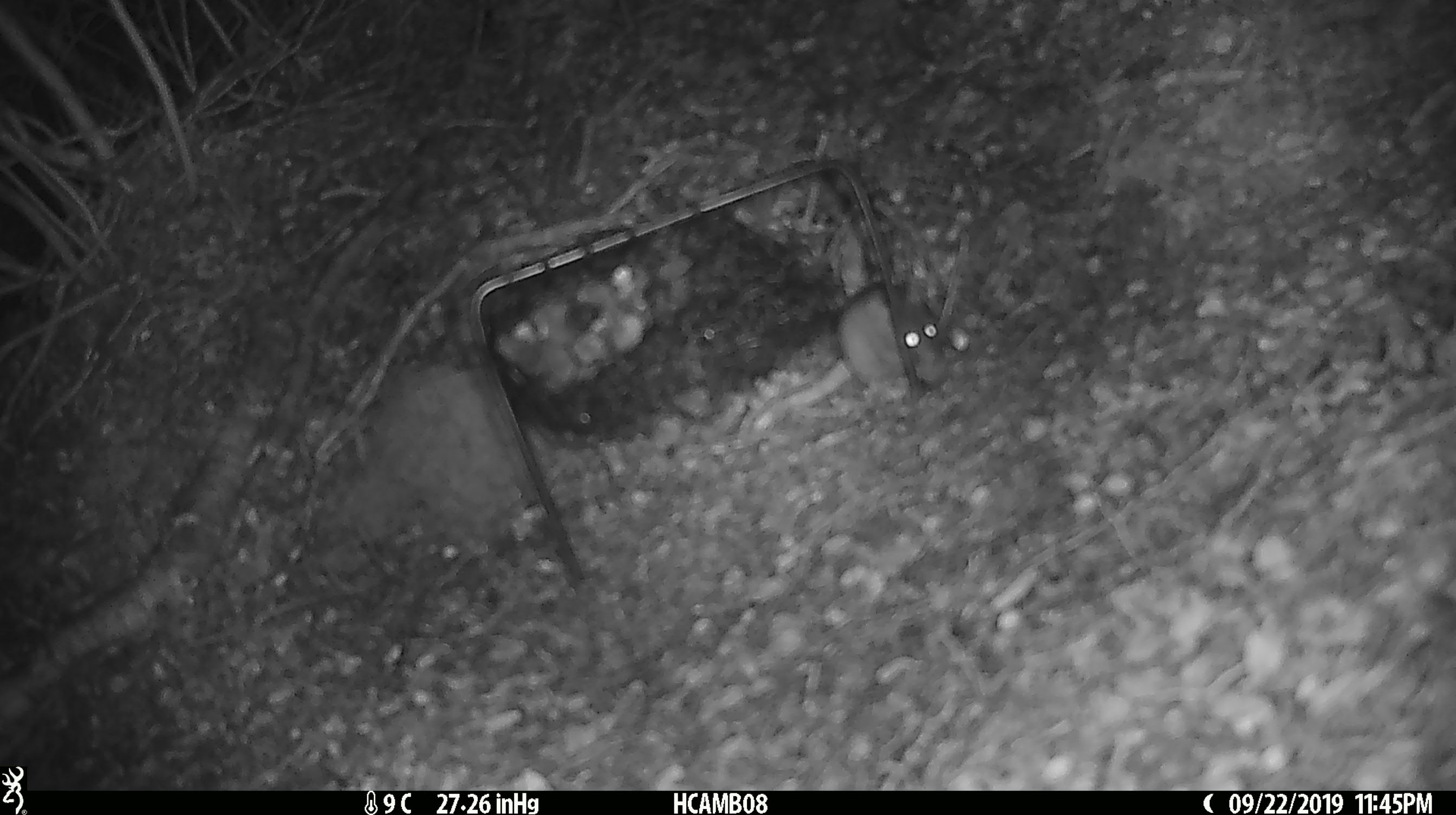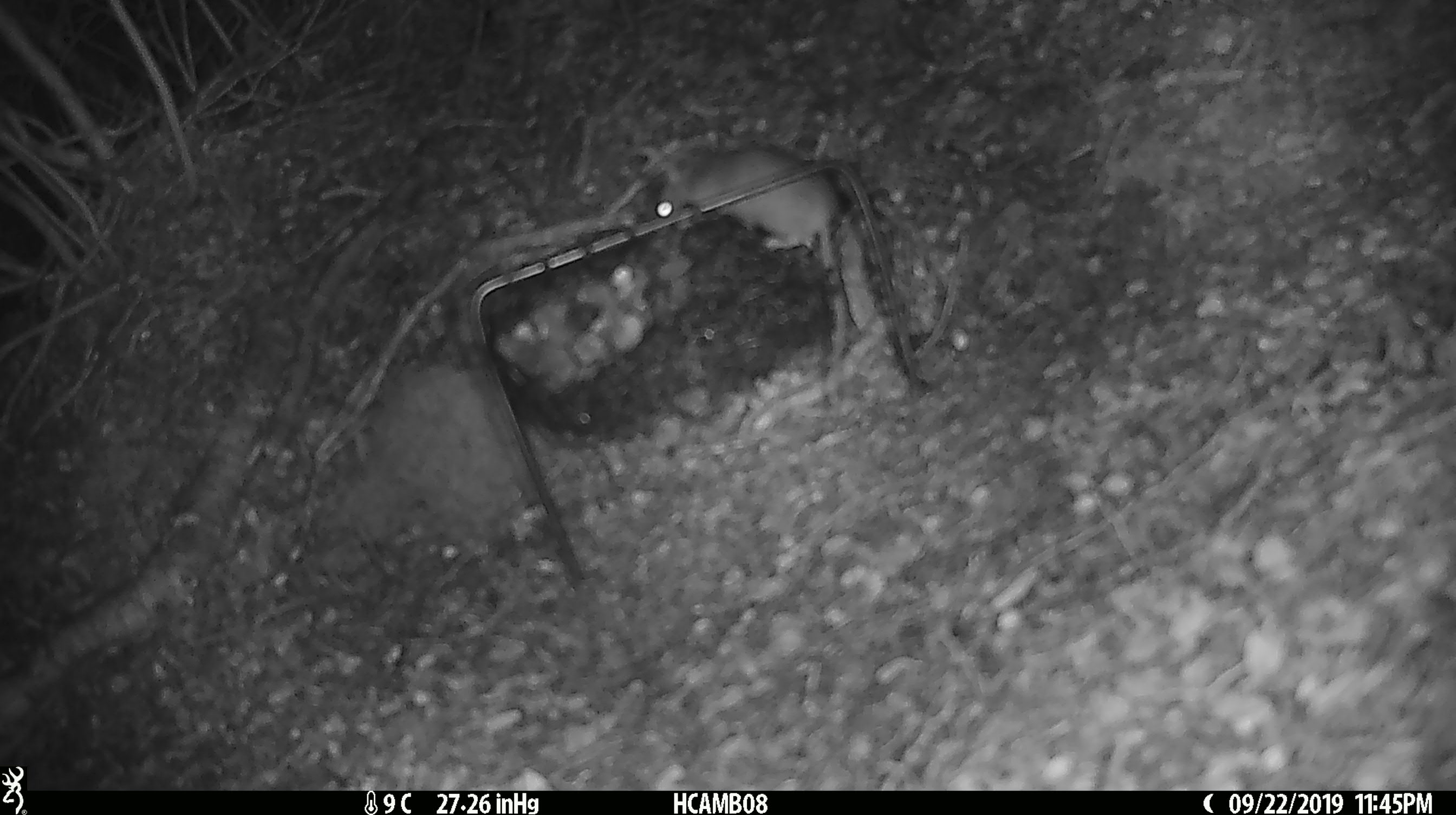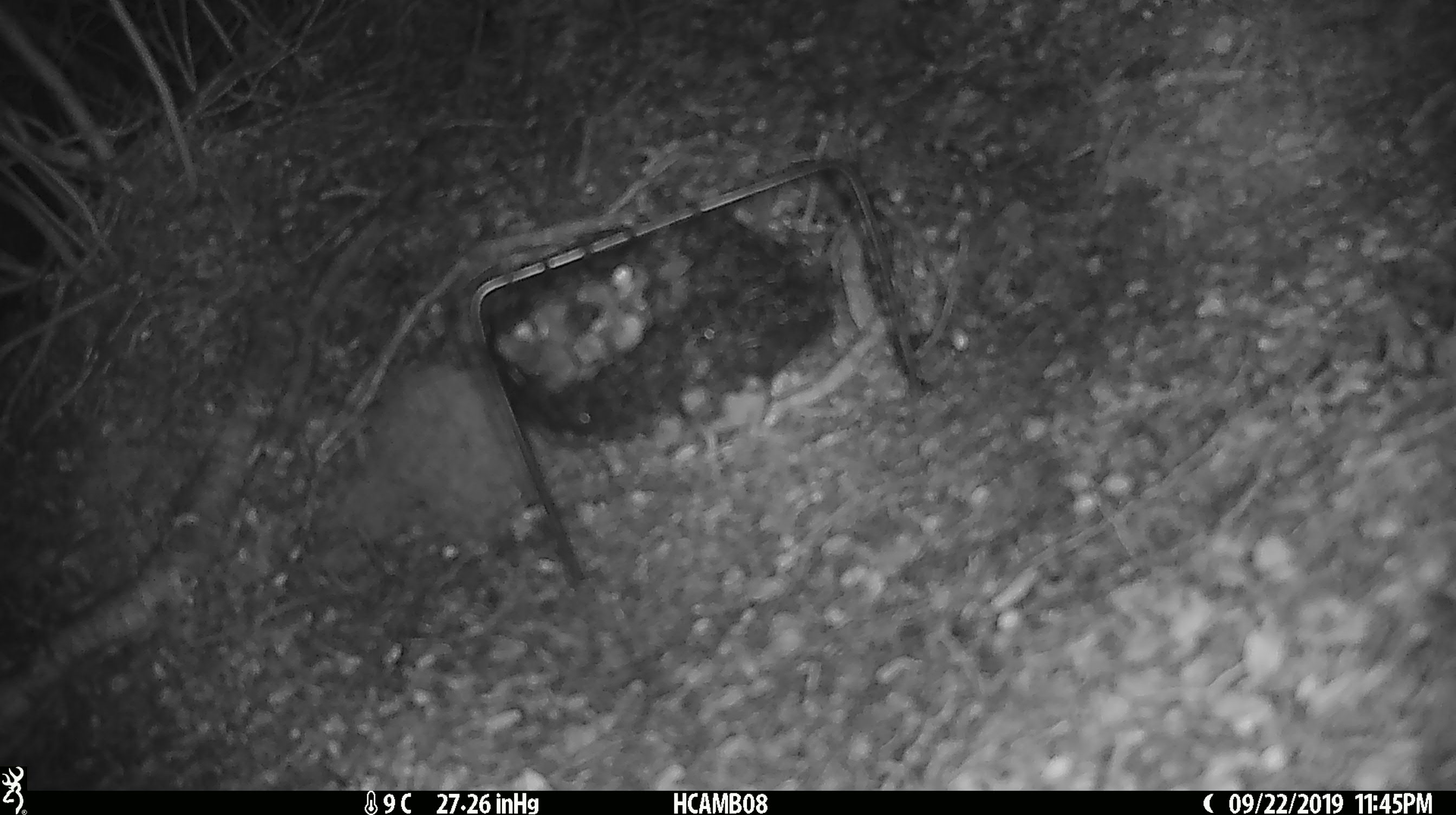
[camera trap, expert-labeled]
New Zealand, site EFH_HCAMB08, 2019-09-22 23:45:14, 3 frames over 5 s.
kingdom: Animalia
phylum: Chordata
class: Mammalia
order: Rodentia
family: Muridae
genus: Mus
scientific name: Mus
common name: mouse